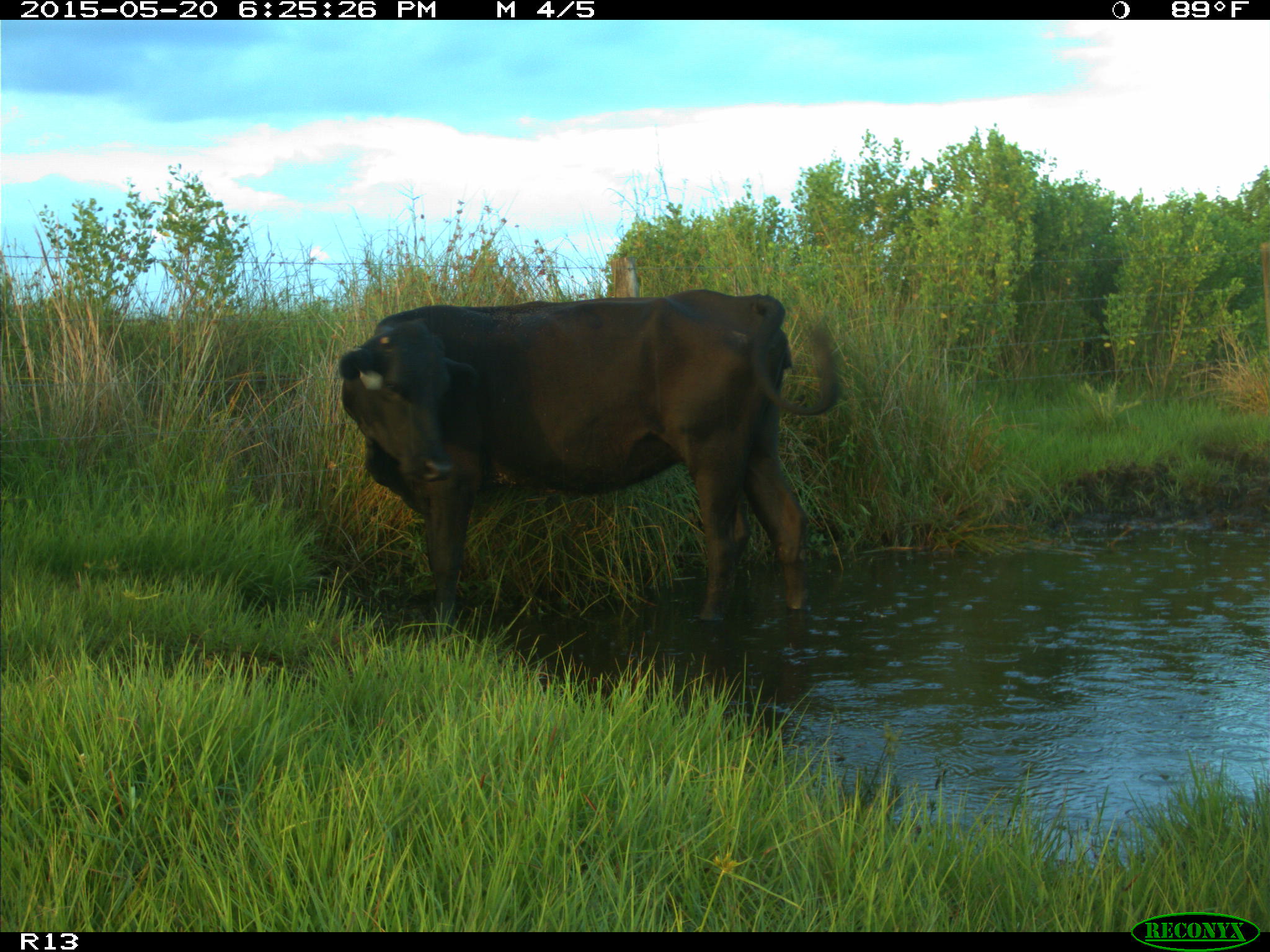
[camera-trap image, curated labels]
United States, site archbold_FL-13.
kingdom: Animalia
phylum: Chordata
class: Mammalia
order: Artiodactyla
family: Bovidae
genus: Bos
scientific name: Bos taurus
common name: domestic cow